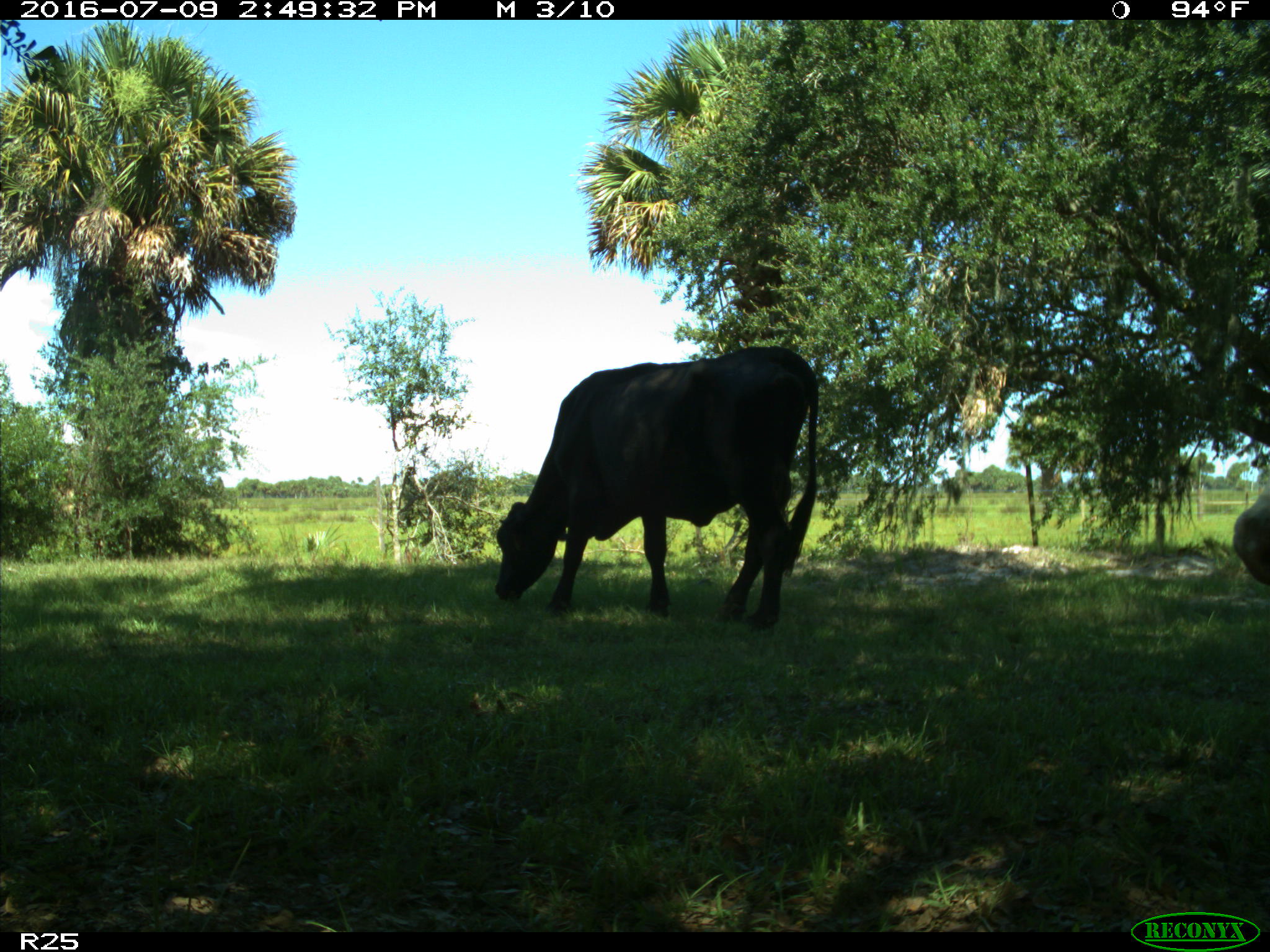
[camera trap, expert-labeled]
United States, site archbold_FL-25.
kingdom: Animalia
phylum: Chordata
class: Mammalia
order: Artiodactyla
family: Bovidae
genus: Bos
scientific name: Bos taurus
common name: domestic cow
Bos taurus (domestic cow).